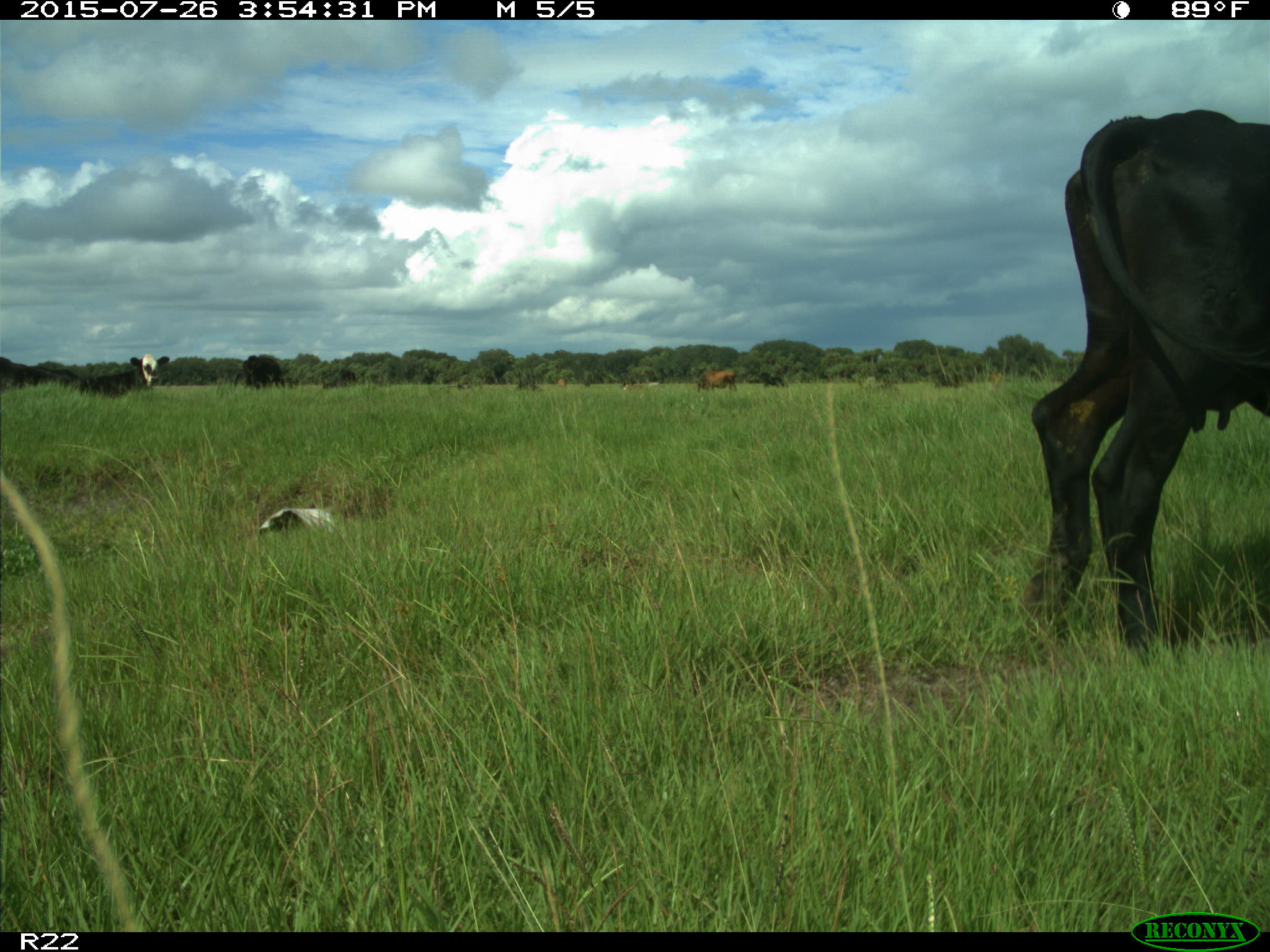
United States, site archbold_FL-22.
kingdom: Animalia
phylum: Chordata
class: Mammalia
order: Artiodactyla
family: Bovidae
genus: Bos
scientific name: Bos taurus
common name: domestic cow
Bos taurus (domestic cow).